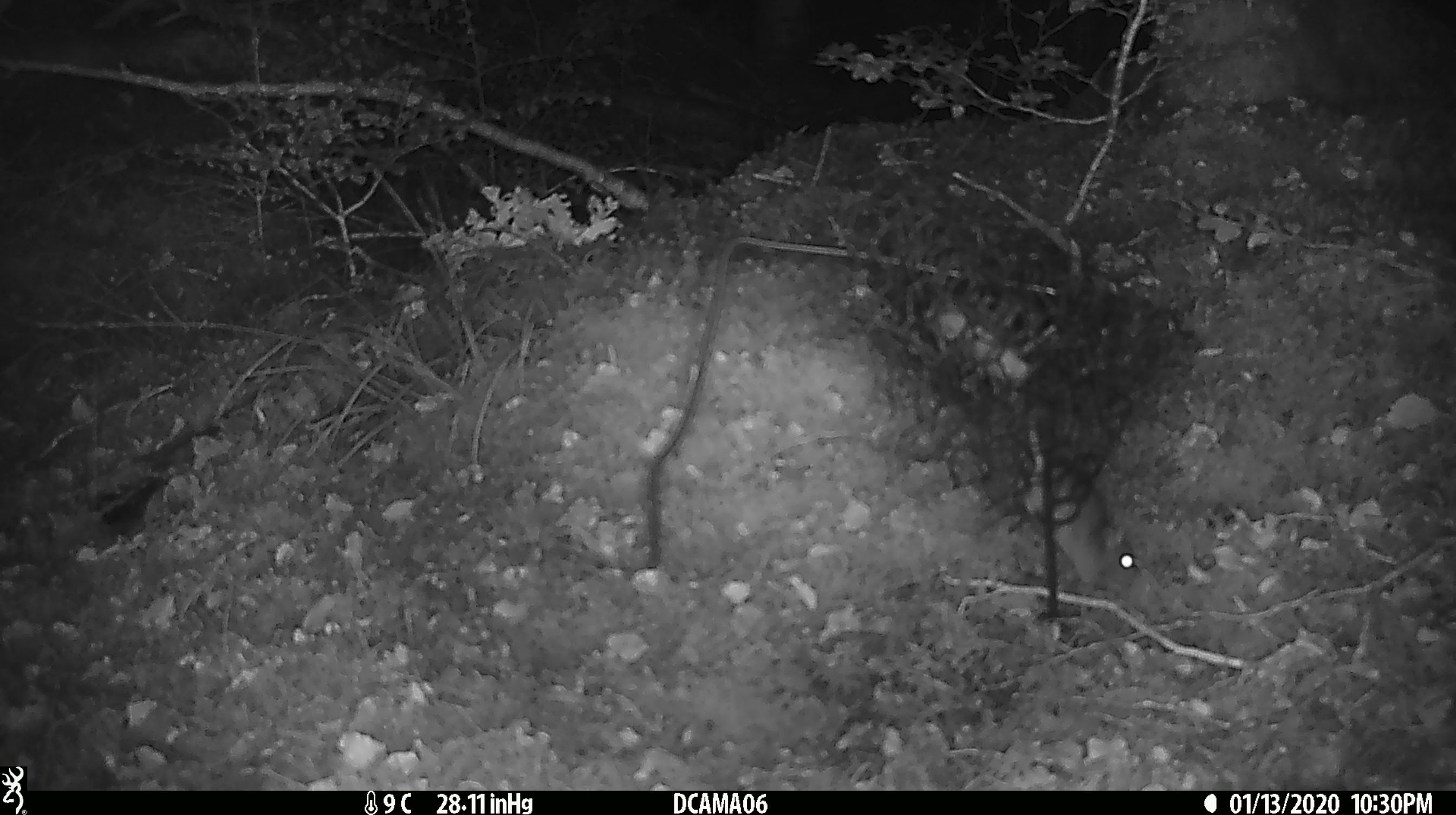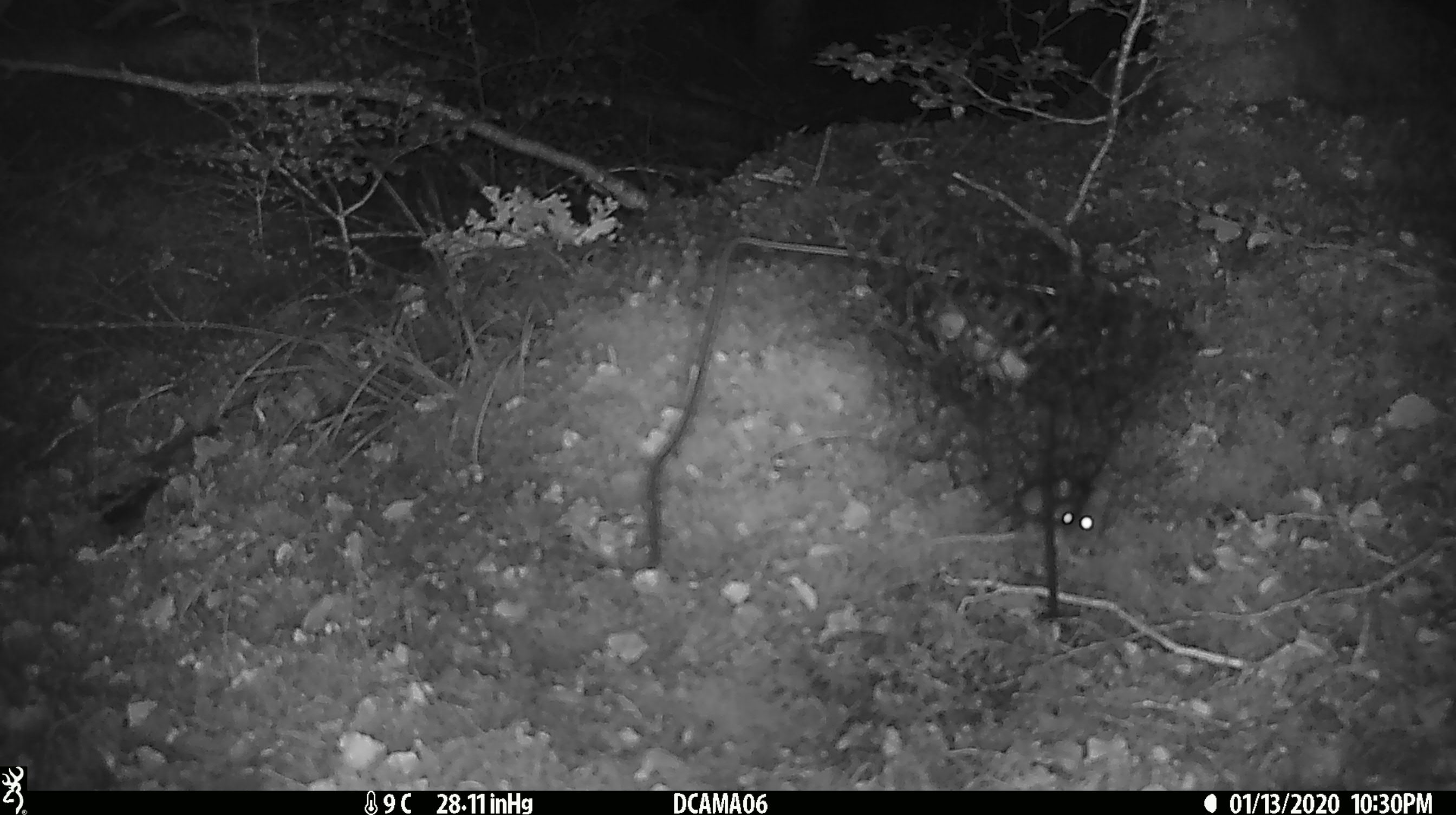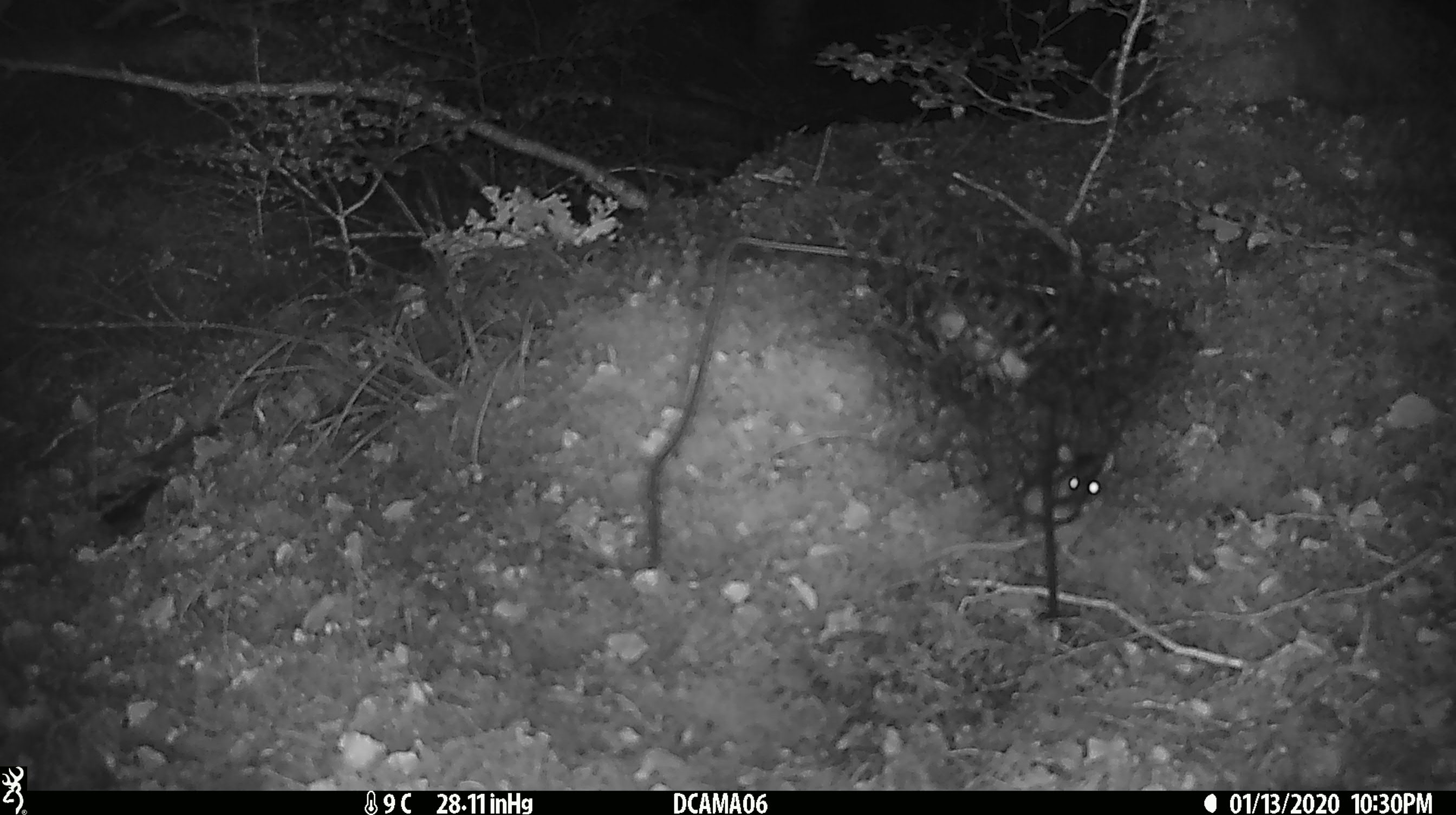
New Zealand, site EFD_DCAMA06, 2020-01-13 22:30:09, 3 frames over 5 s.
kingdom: Animalia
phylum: Chordata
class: Mammalia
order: Rodentia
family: Muridae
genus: Mus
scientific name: Mus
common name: mouse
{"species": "mouse (Mus)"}